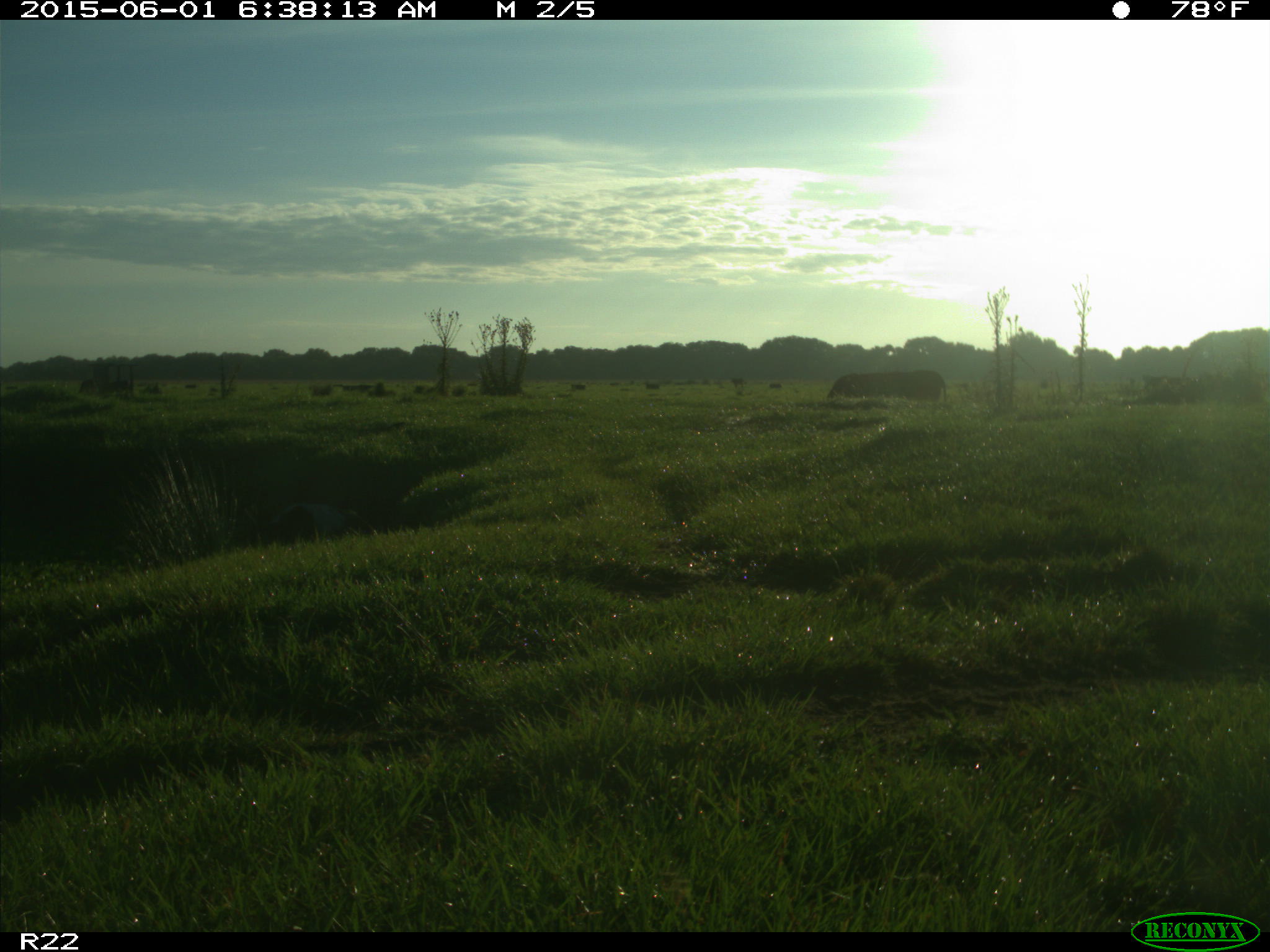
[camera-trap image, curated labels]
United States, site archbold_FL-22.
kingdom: Animalia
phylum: Chordata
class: Mammalia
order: Artiodactyla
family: Bovidae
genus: Bos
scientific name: Bos taurus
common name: domestic cow